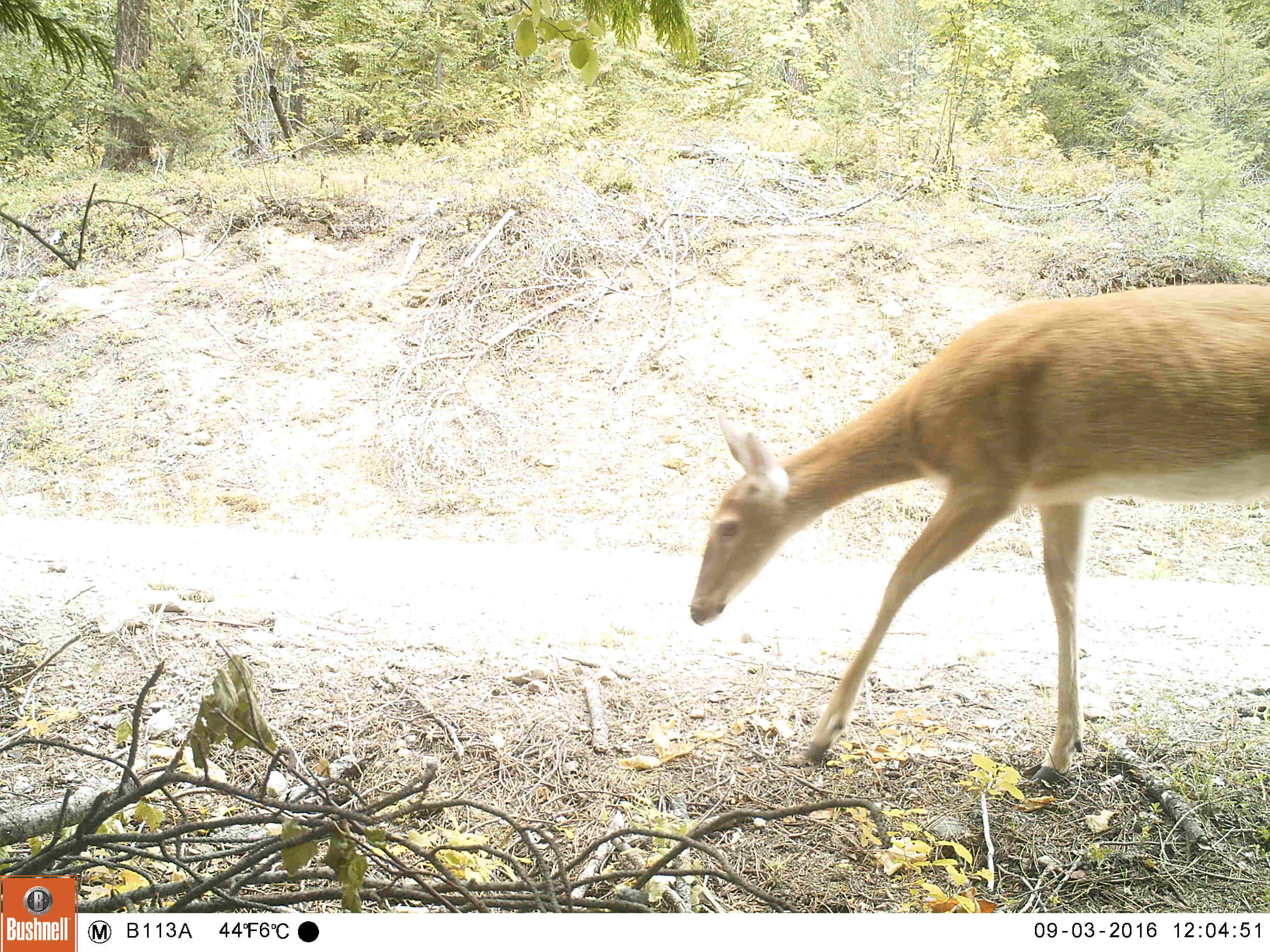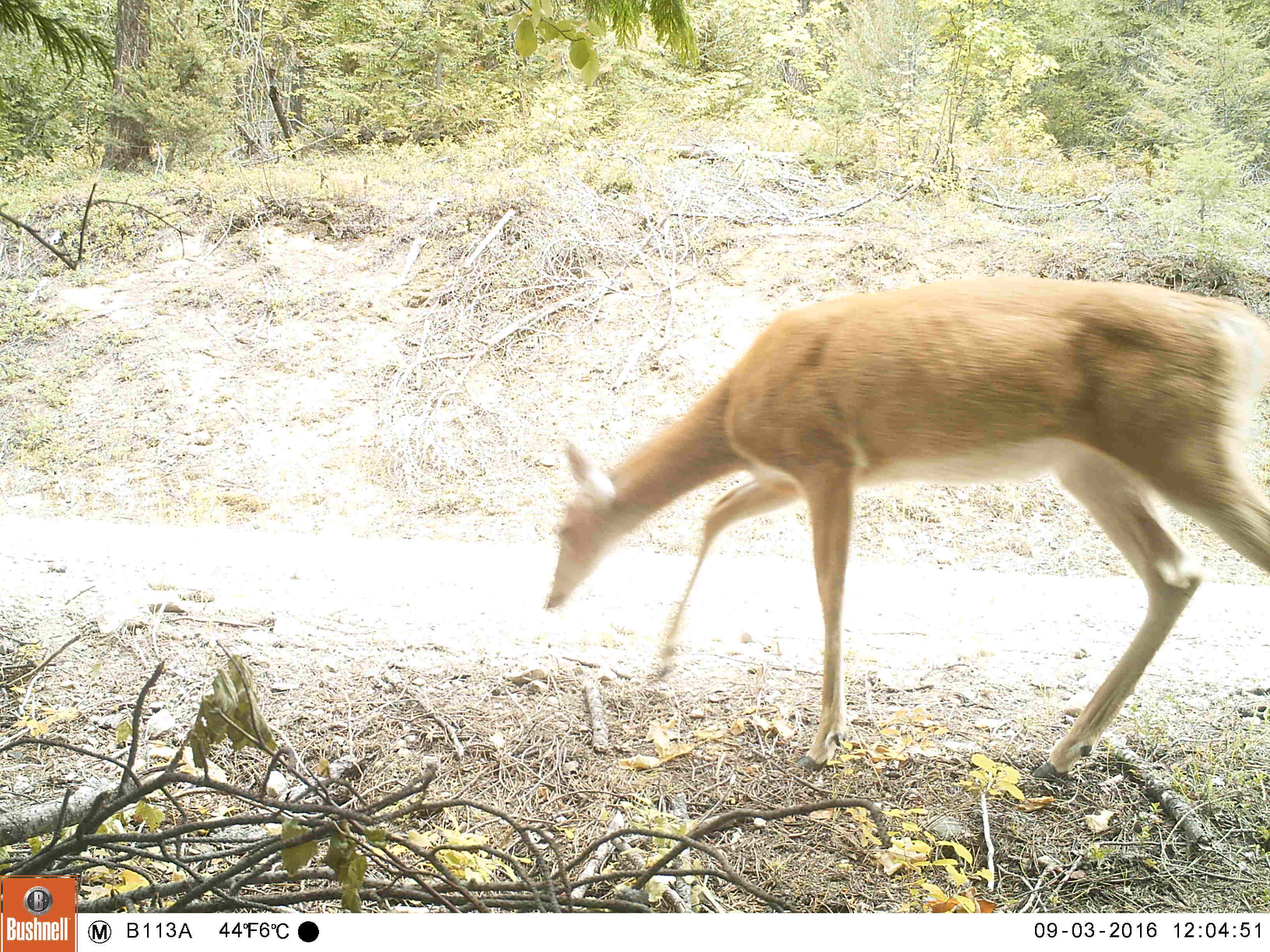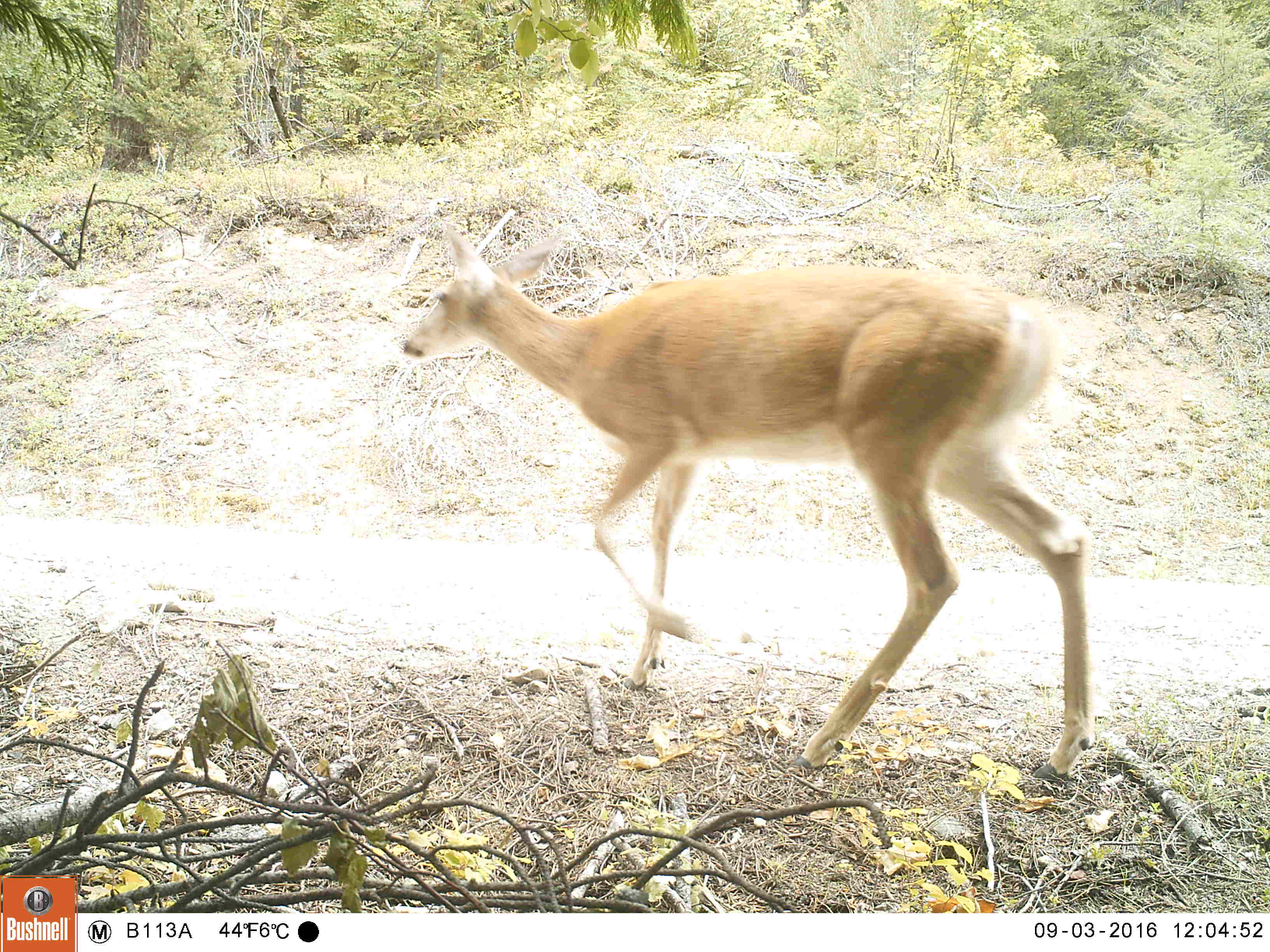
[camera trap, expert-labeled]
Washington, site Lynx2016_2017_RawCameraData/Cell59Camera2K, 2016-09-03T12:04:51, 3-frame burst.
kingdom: Animalia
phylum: Chordata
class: Mammalia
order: Artiodactyla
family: Cervidae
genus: Odocoileus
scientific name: Odocoileus virginianus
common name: white-tailed deer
Odocoileus virginianus (white-tailed deer). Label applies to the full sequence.